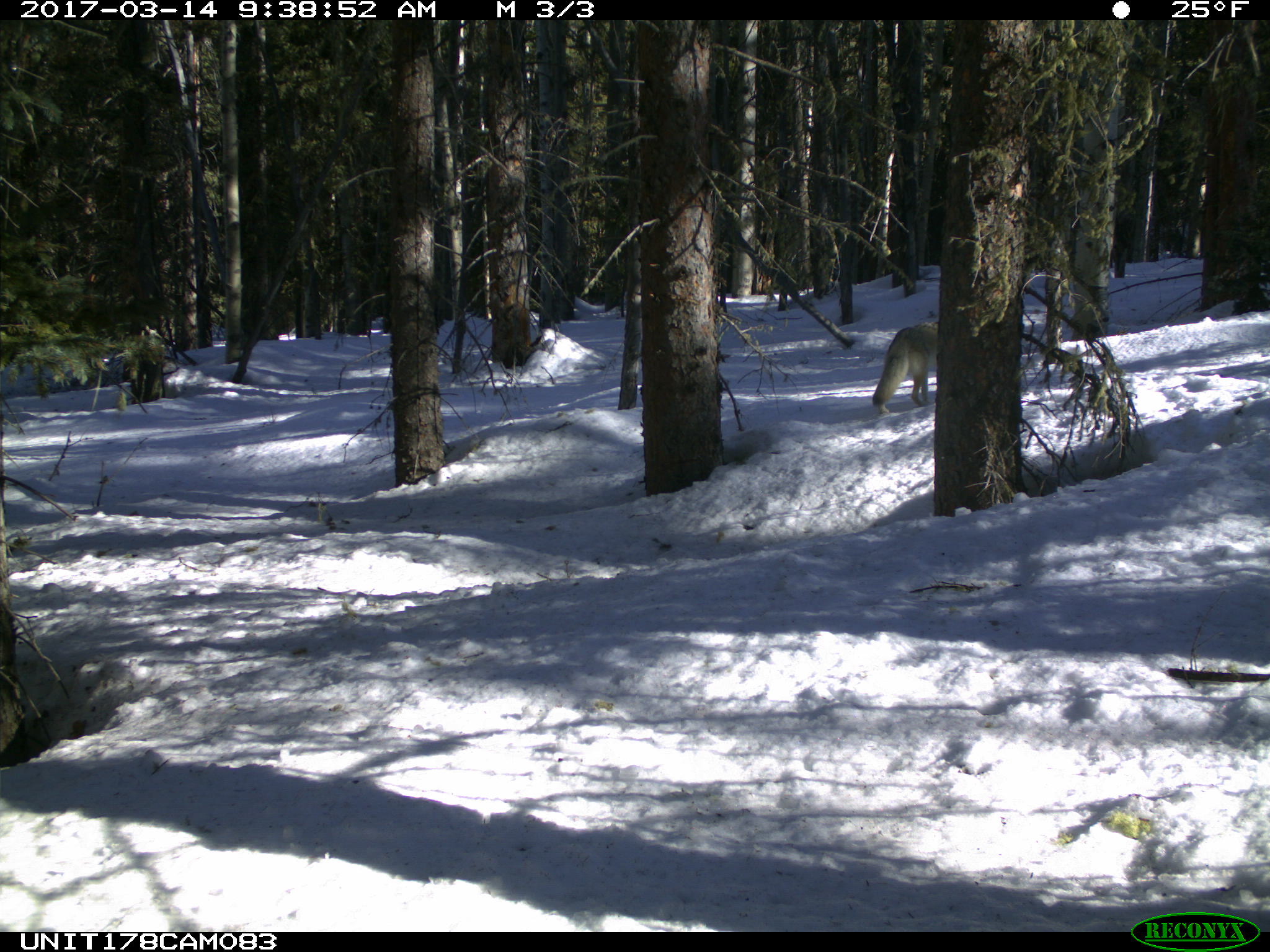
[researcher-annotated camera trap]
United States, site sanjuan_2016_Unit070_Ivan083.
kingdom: Animalia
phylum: Chordata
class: Mammalia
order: Carnivora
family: Canidae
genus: Canis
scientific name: Canis latrans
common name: coyote